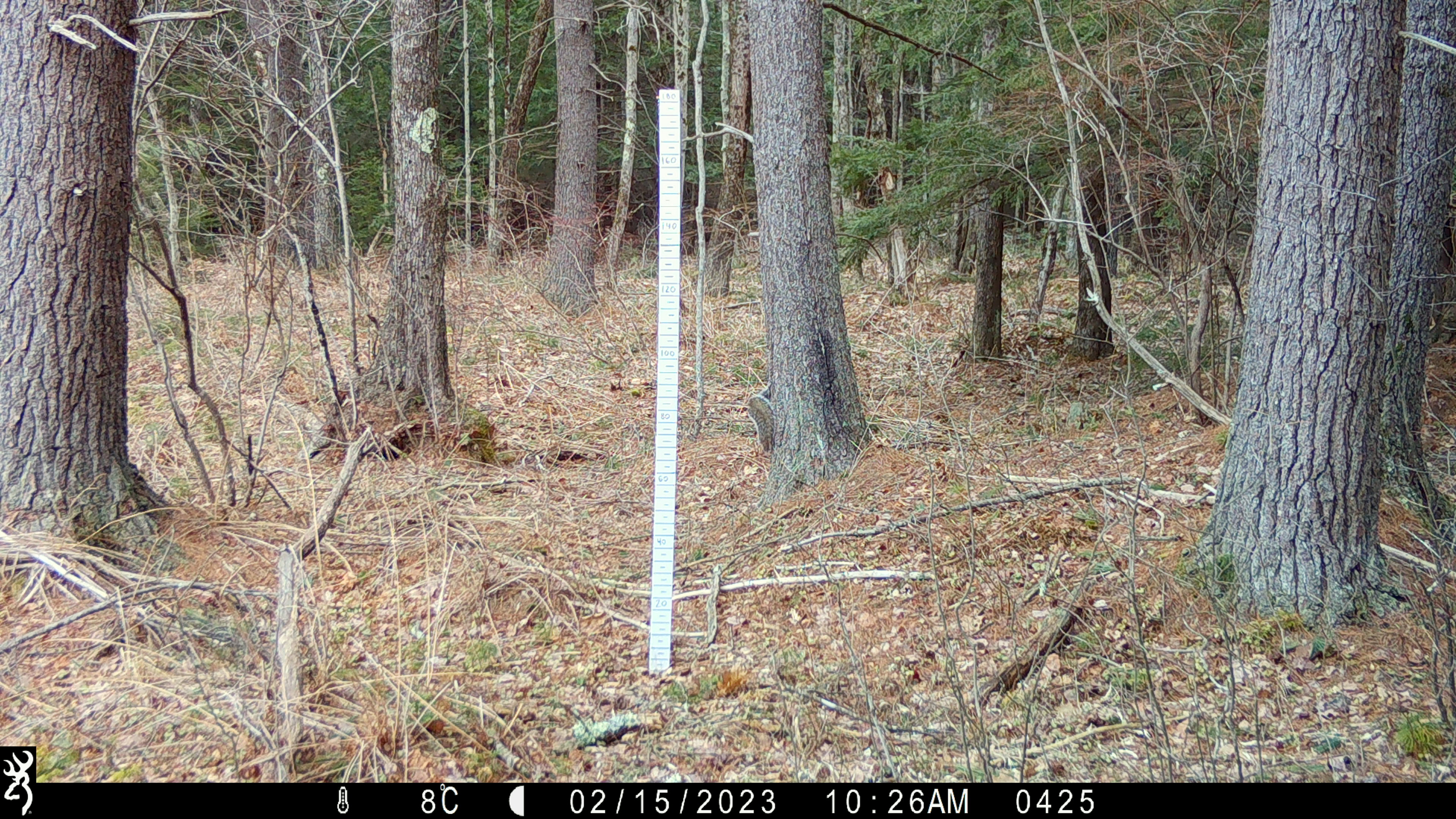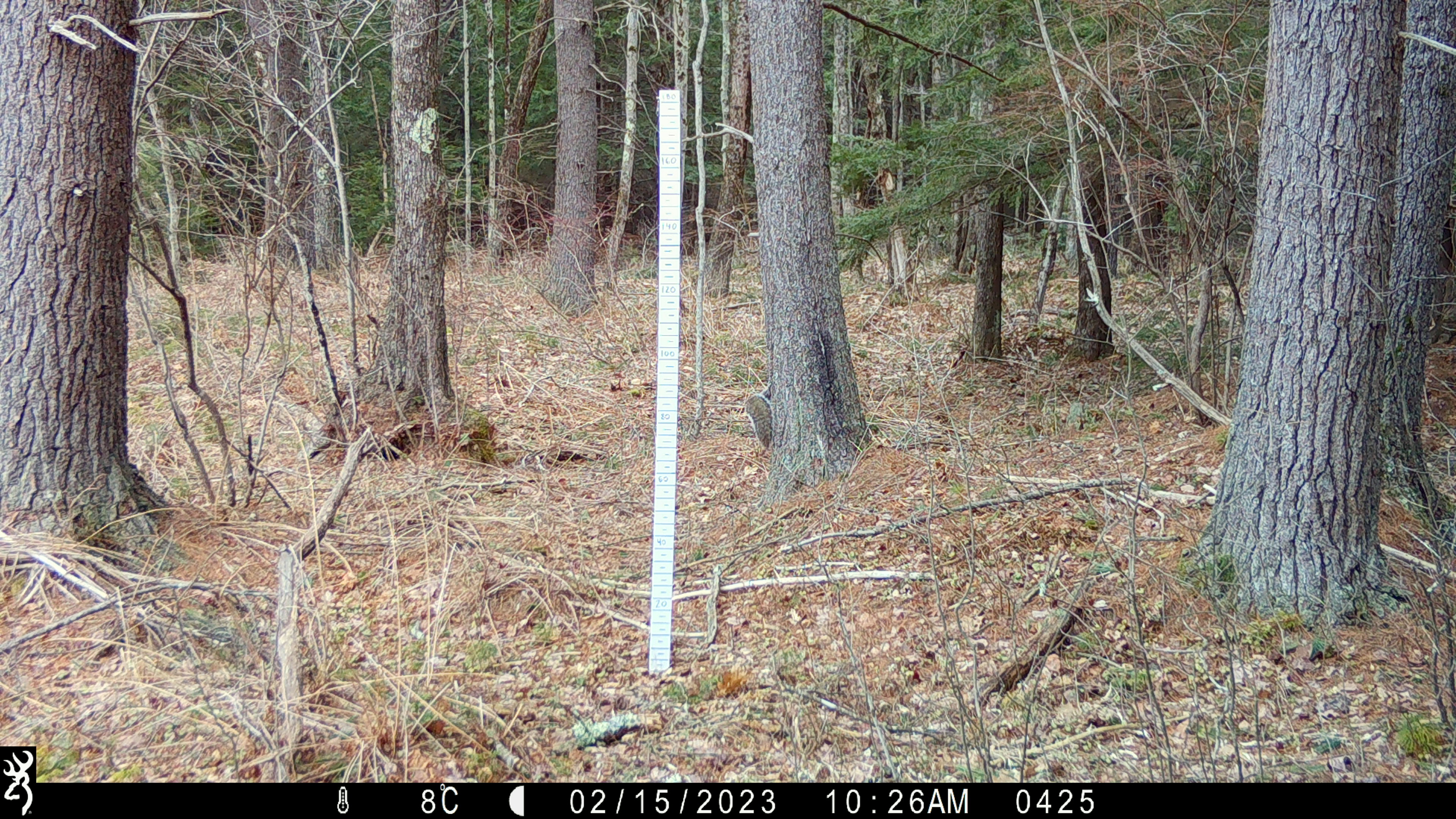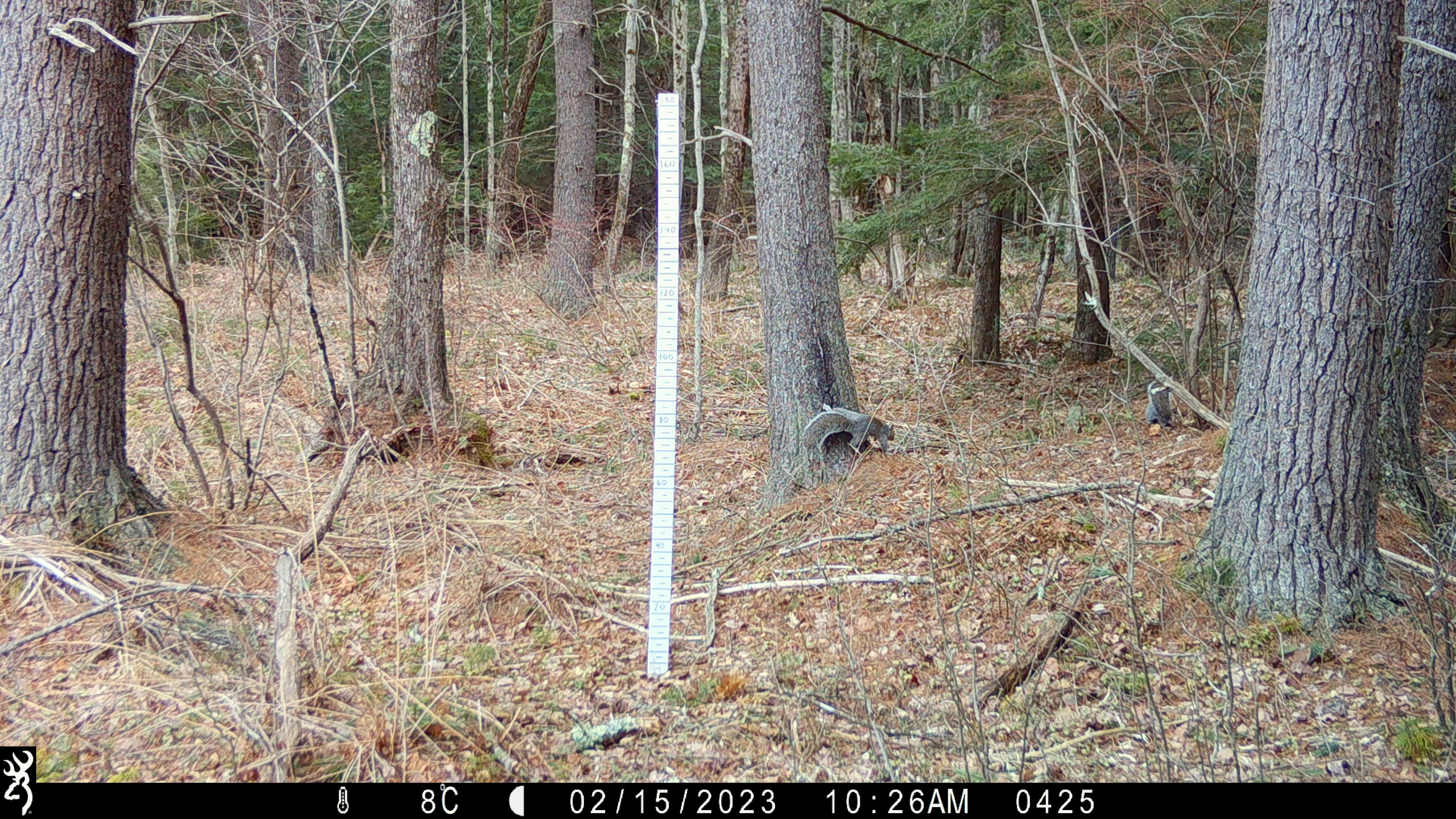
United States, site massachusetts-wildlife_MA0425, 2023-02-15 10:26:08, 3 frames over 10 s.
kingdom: Animalia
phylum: Chordata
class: Mammalia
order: Rodentia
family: Sciuridae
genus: Sciurus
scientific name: Sciurus carolinensis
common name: gray squirrel